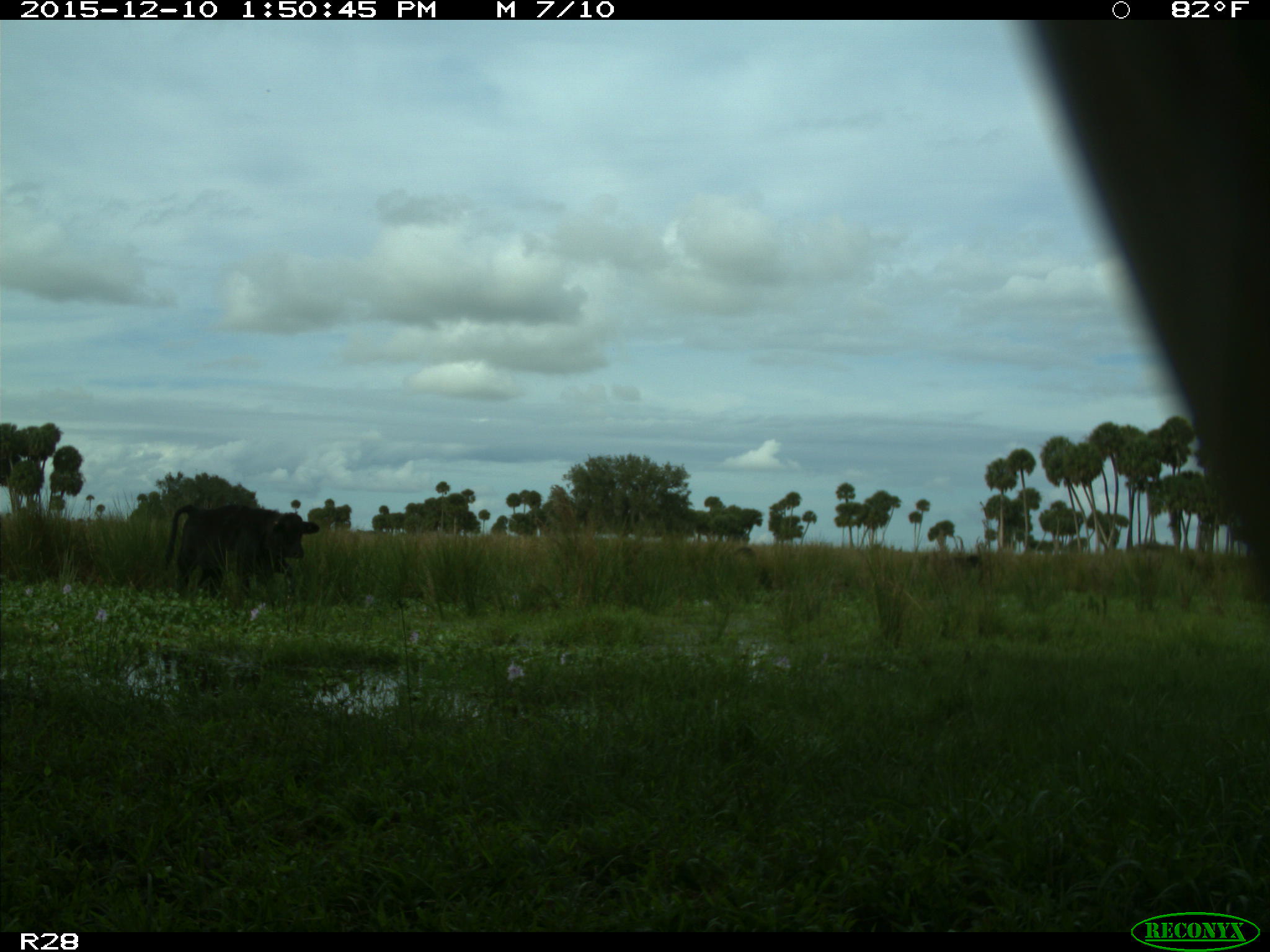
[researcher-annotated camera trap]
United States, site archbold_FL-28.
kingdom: Animalia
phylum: Chordata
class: Mammalia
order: Artiodactyla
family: Bovidae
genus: Bos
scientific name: Bos taurus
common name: domestic cow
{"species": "Bos taurus (domestic cow)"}